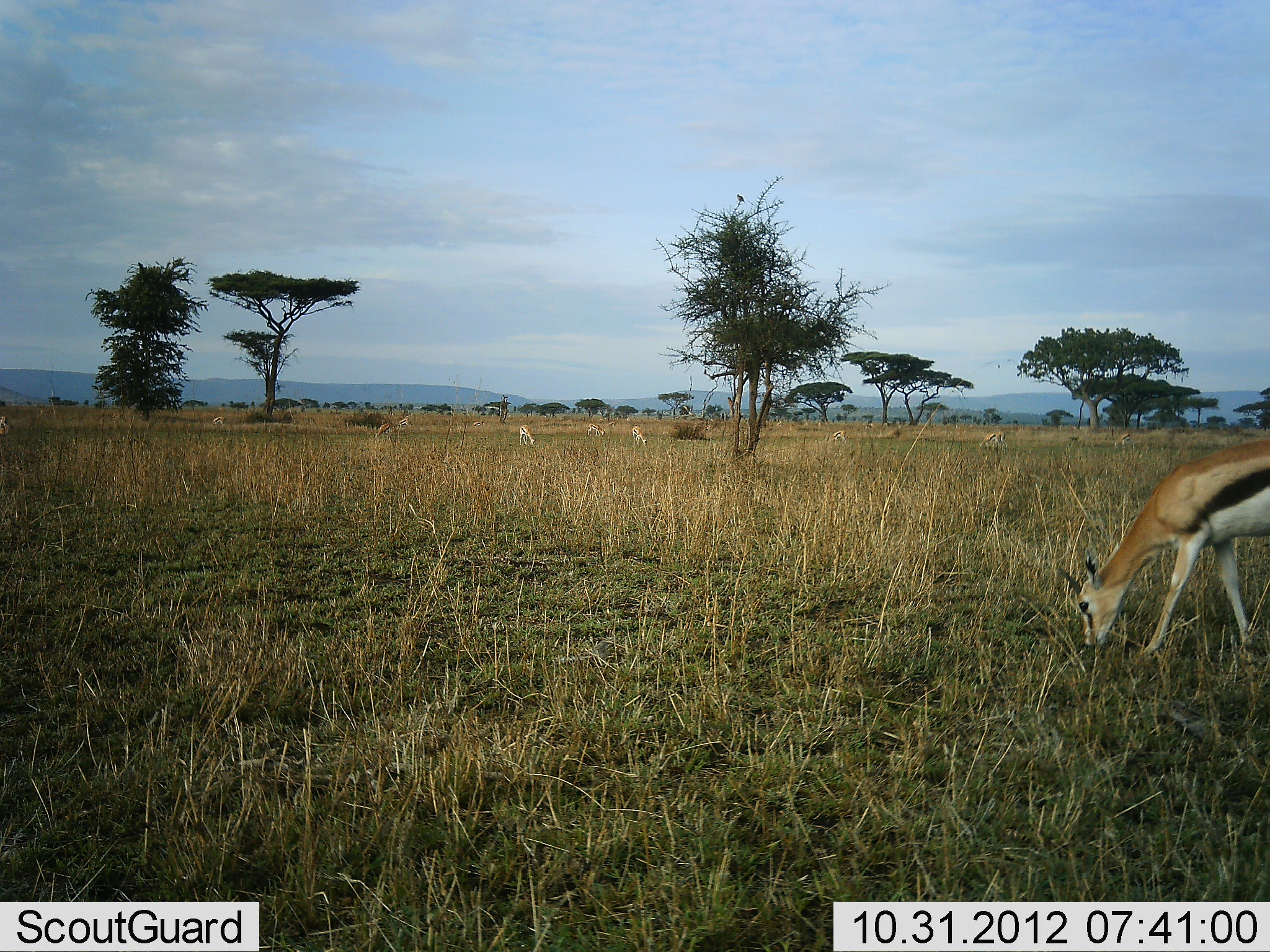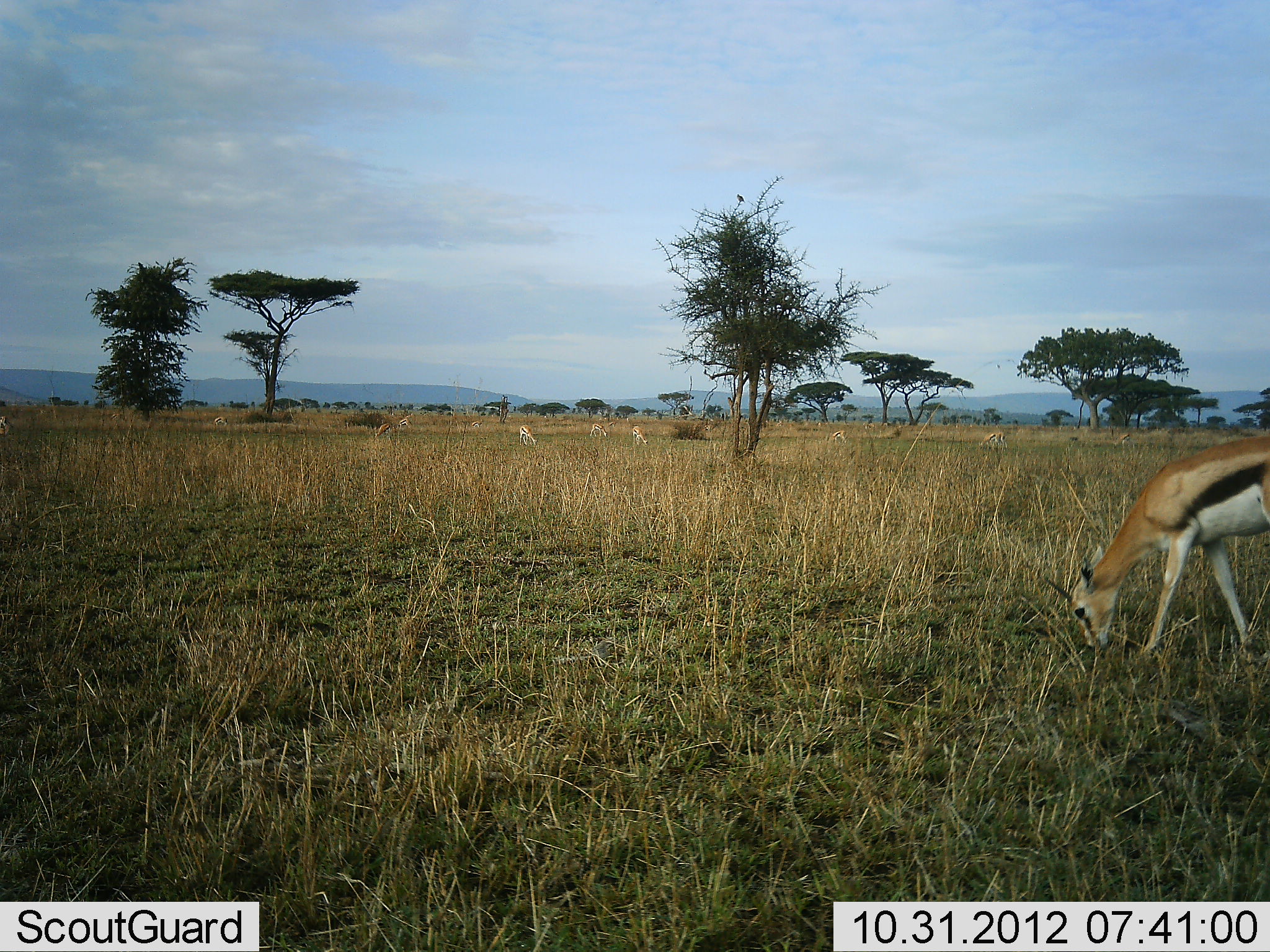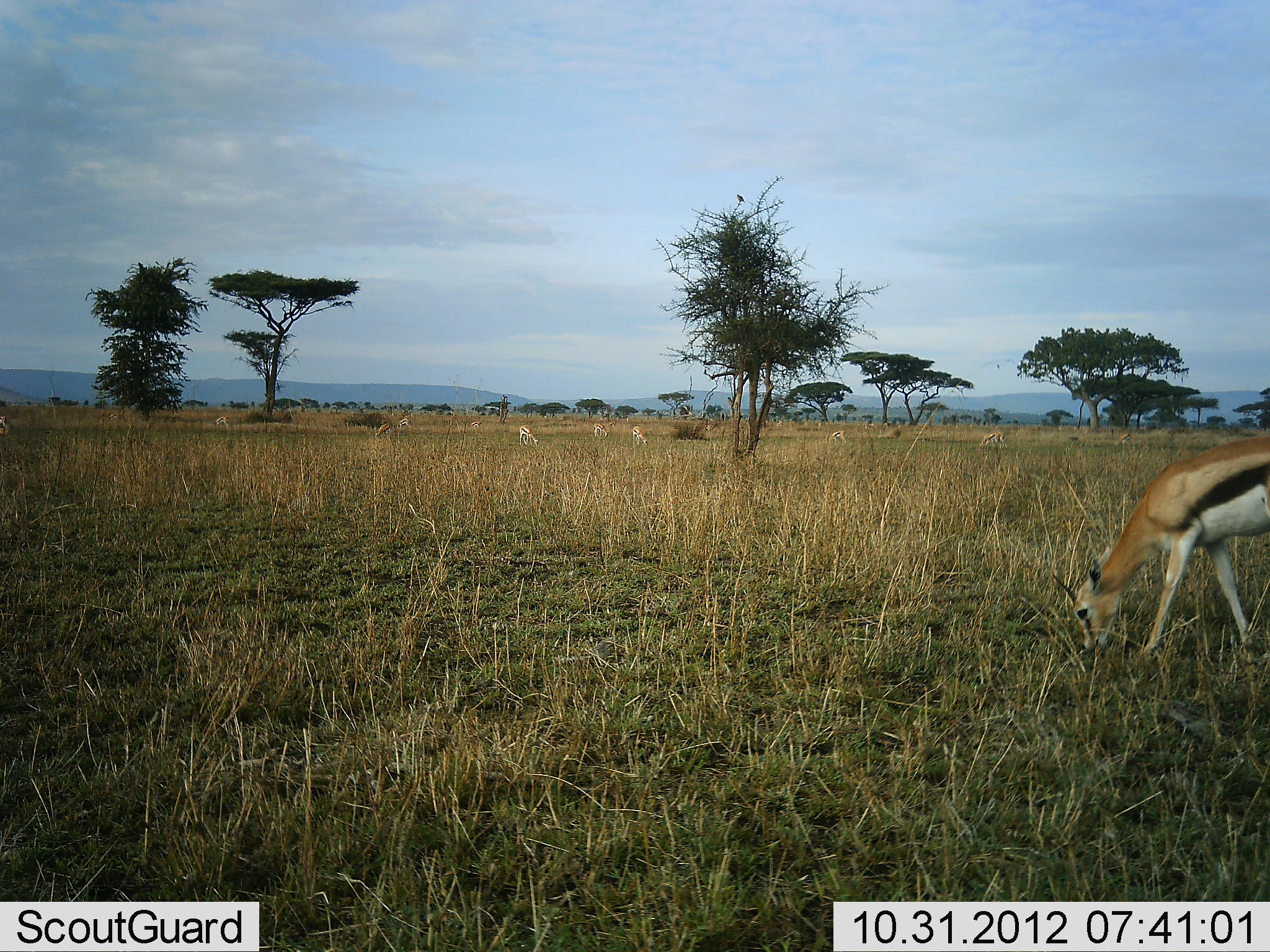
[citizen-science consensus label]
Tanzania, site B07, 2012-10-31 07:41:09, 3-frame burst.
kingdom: Animalia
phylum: Chordata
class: Mammalia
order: Artiodactyla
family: Bovidae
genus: Eudorcas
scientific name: Eudorcas thomsonii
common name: thomson's gazelle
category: gazellethomsons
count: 10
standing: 55%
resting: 0%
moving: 9%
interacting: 0%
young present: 0%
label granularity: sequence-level